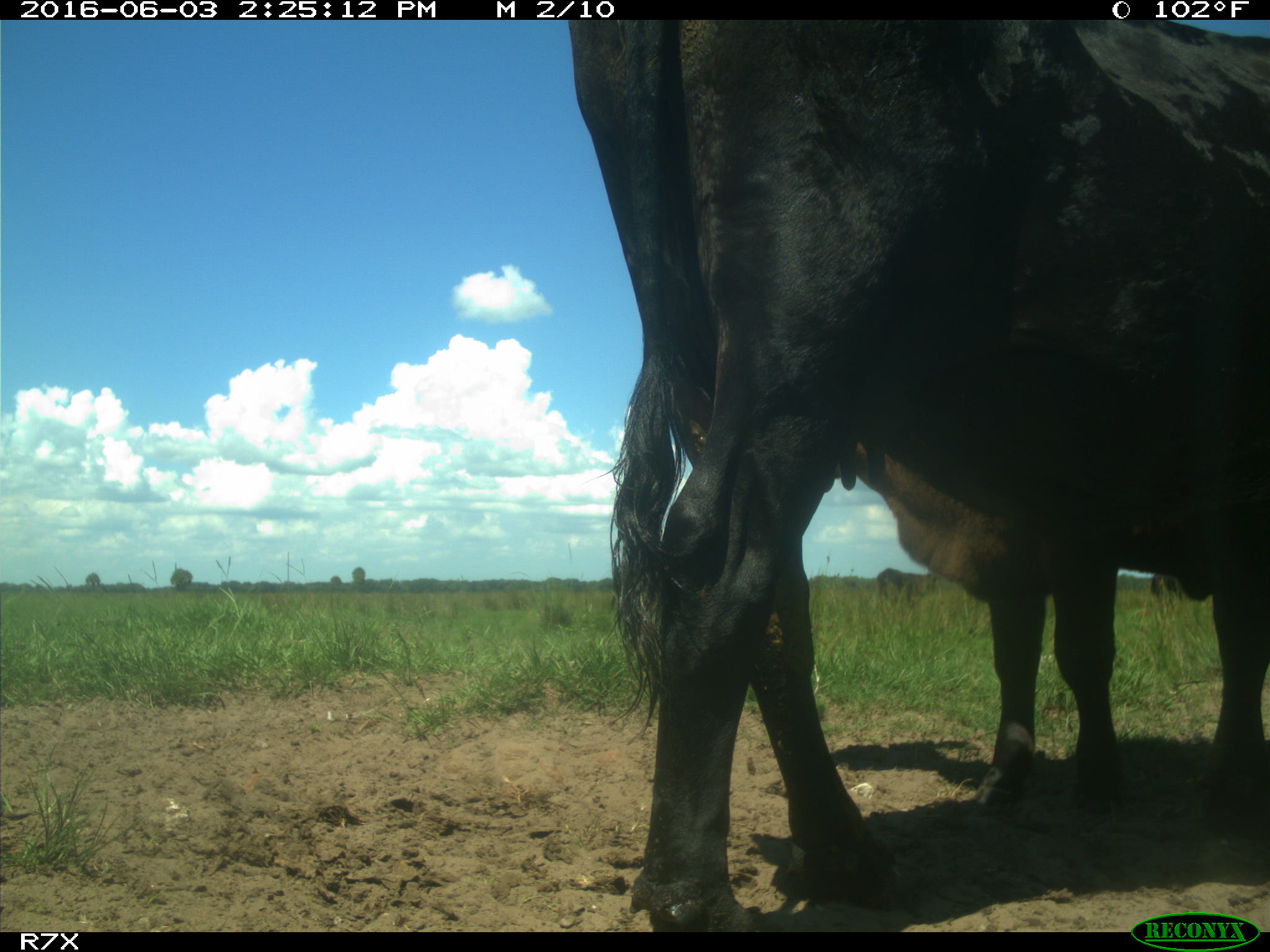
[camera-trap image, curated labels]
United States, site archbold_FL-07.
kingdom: Animalia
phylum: Chordata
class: Mammalia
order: Artiodactyla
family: Bovidae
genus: Bos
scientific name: Bos taurus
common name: domestic cow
Bos taurus (domestic cow).